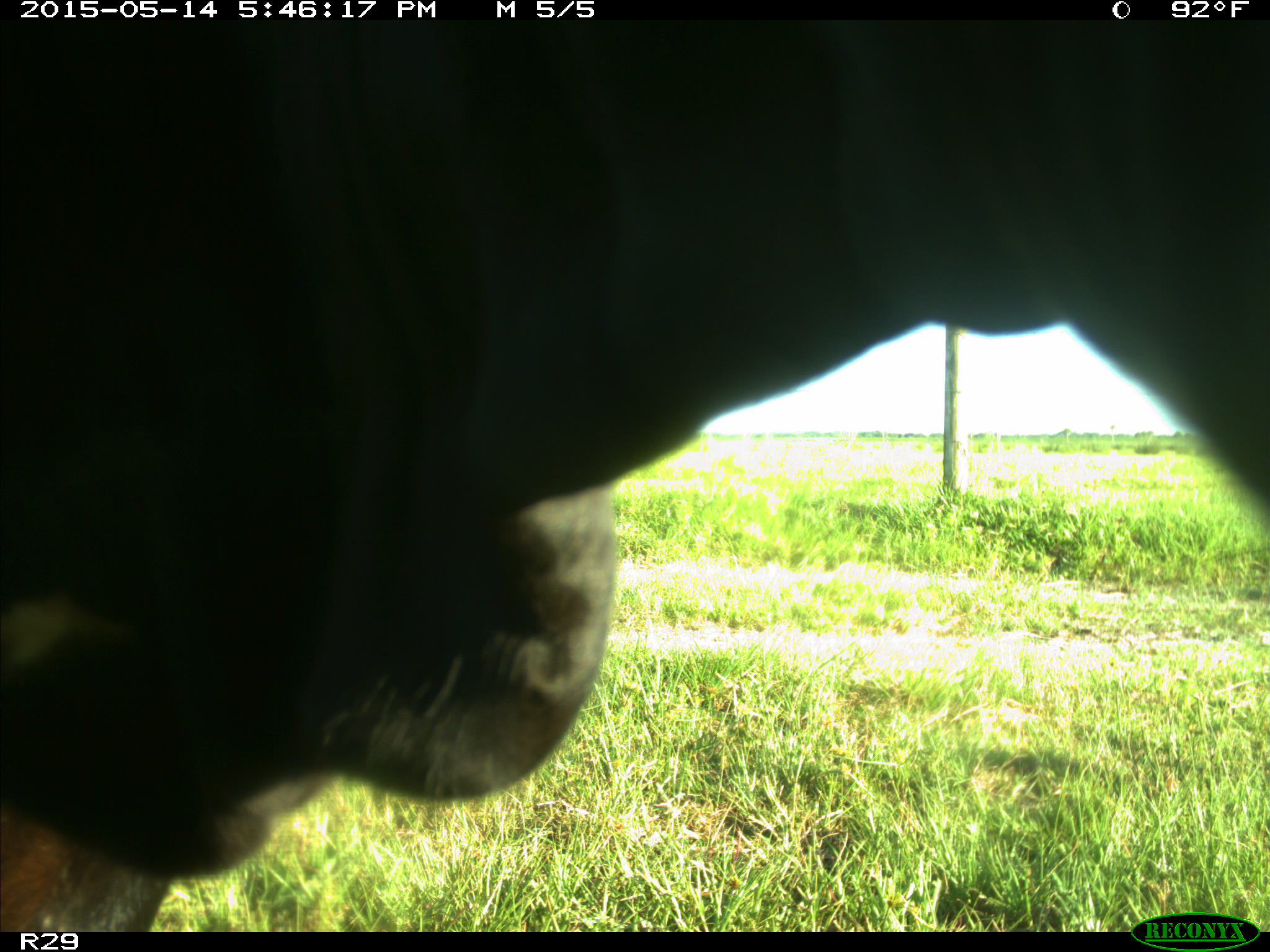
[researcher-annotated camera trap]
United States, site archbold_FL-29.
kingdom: Animalia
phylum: Chordata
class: Mammalia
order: Artiodactyla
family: Bovidae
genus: Bos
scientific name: Bos taurus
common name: domestic cow